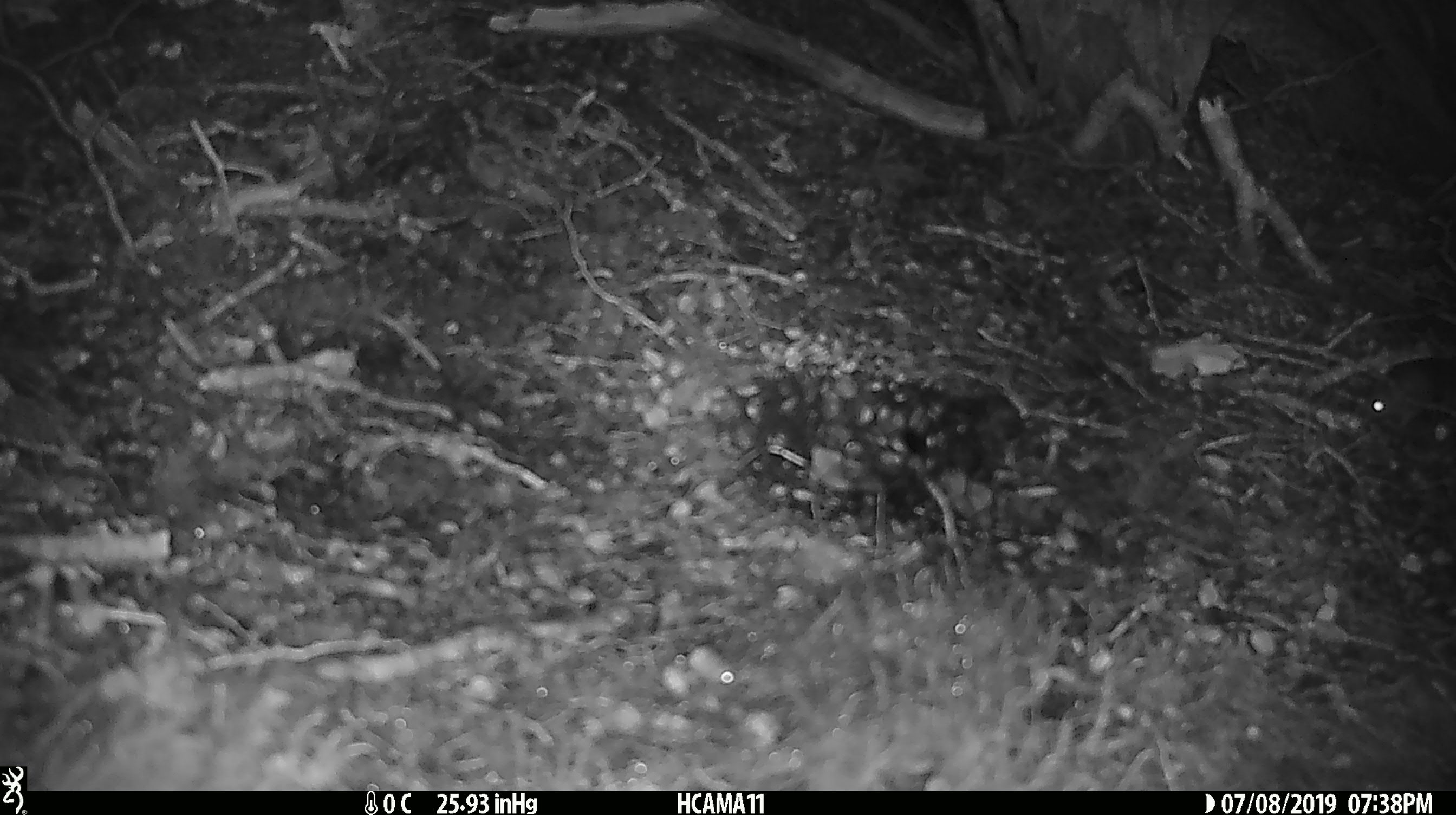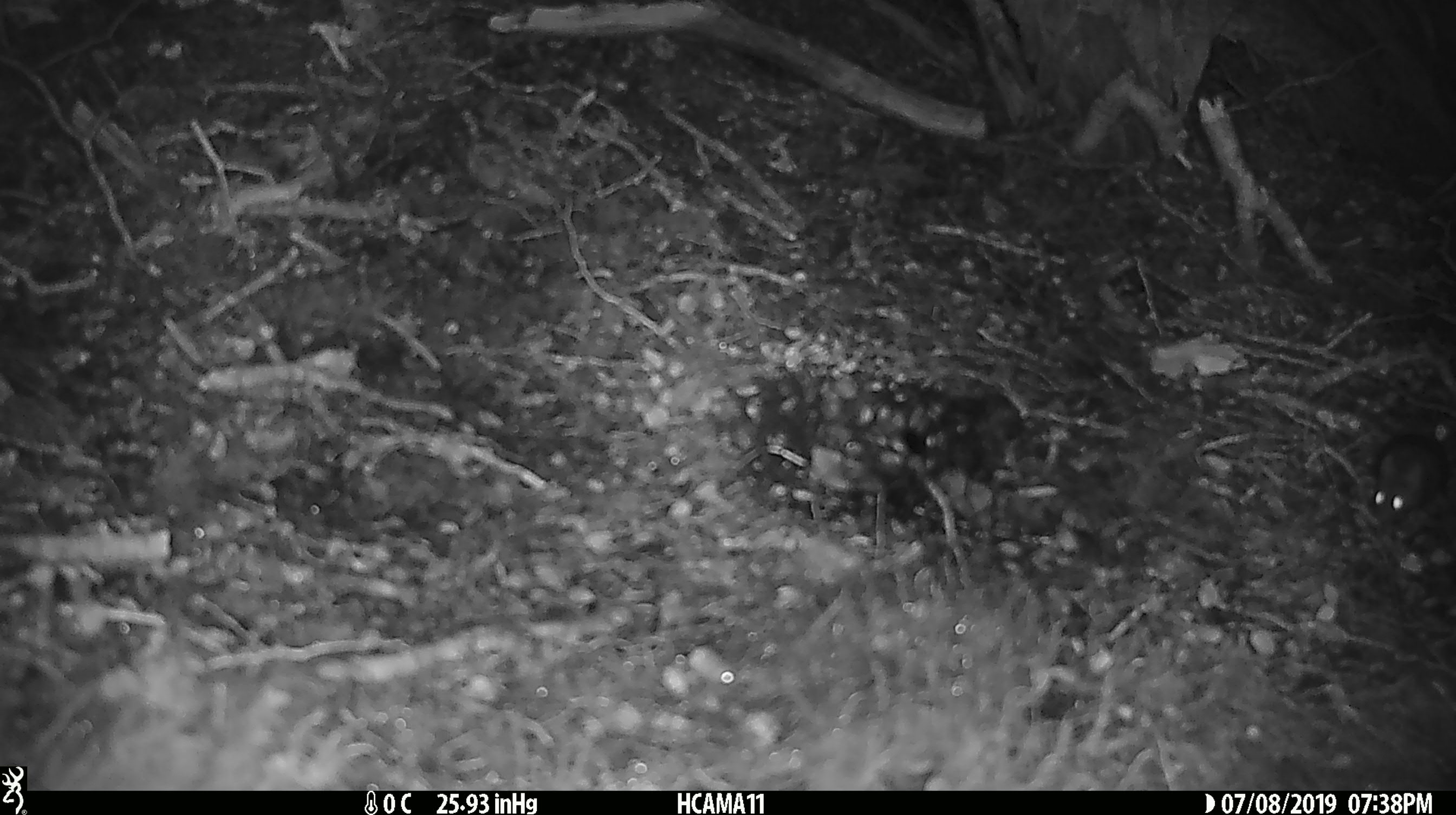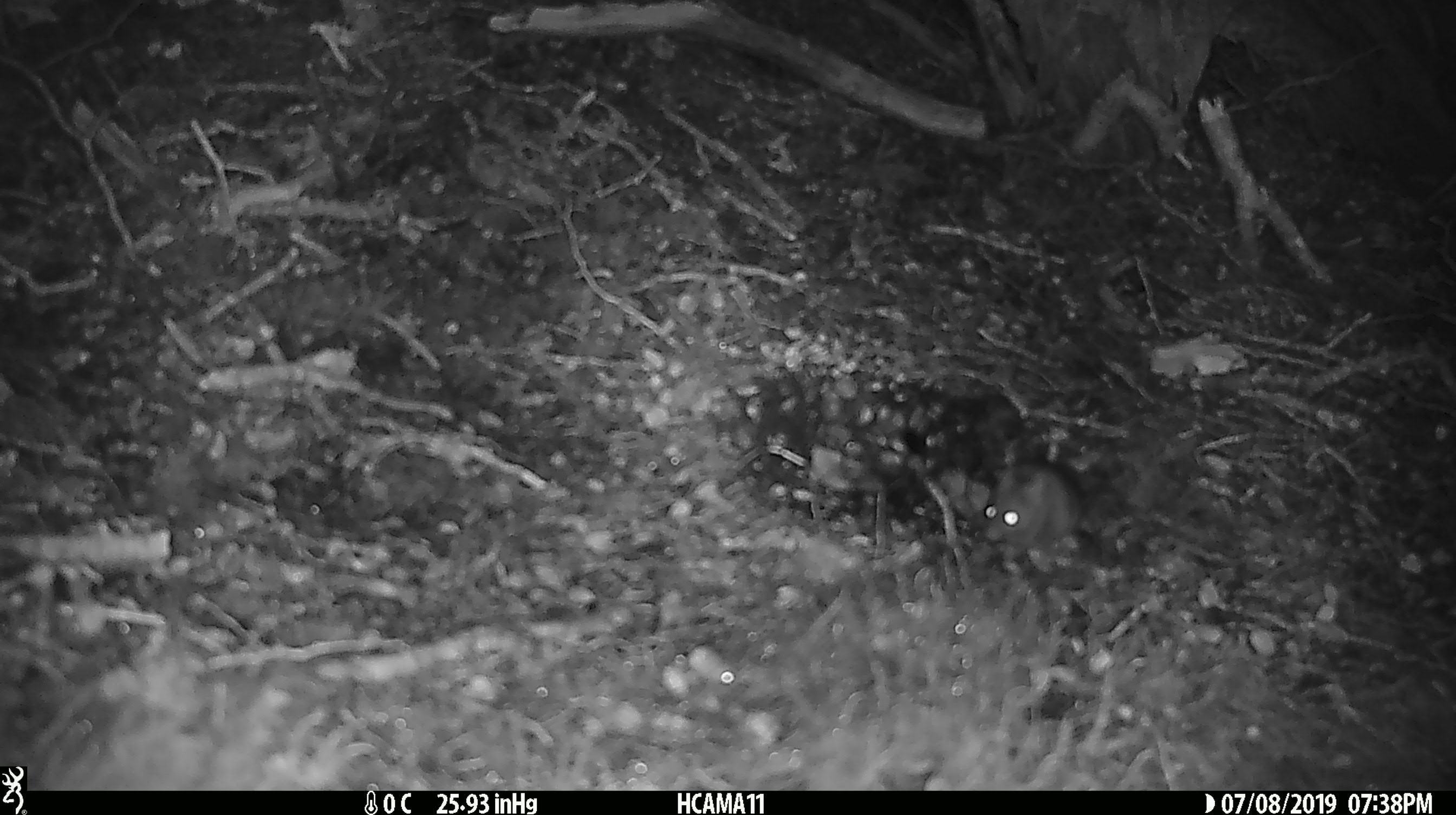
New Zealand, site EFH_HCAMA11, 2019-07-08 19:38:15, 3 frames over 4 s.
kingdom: Animalia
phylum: Chordata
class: Mammalia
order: Rodentia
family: Muridae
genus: Mus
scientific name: Mus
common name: mouse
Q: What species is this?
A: Mouse (Mus).